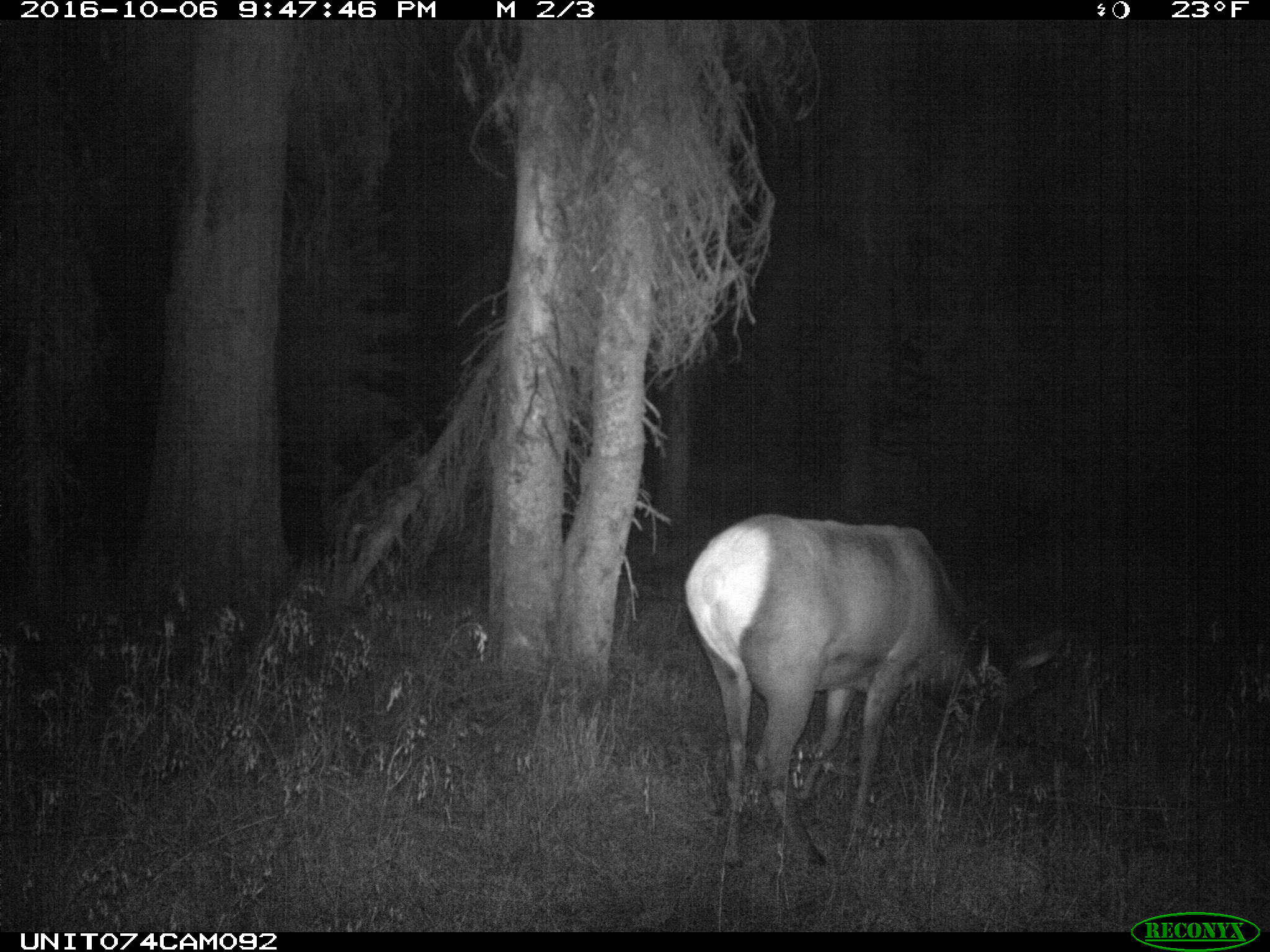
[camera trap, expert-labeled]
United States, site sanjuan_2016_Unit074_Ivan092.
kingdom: Animalia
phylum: Chordata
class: Mammalia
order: Artiodactyla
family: Cervidae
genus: Cervus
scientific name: Cervus elaphus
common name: red deer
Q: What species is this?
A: Cervus elaphus (red deer).